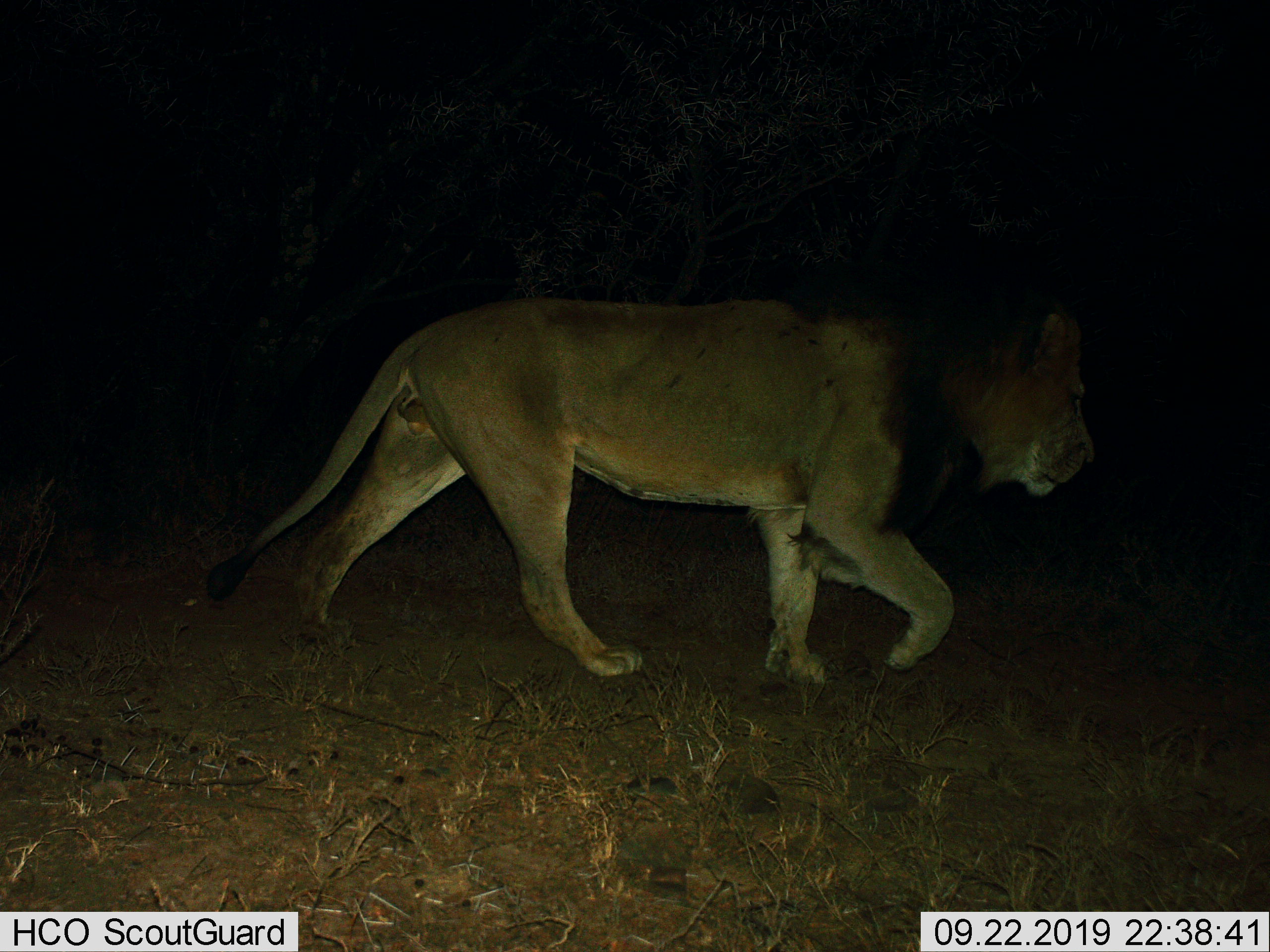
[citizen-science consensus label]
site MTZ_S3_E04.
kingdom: Animalia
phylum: Chordata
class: Mammalia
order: Carnivora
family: Felidae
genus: Panthera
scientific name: Panthera leo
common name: lion male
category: lionmale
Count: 1.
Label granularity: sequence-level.